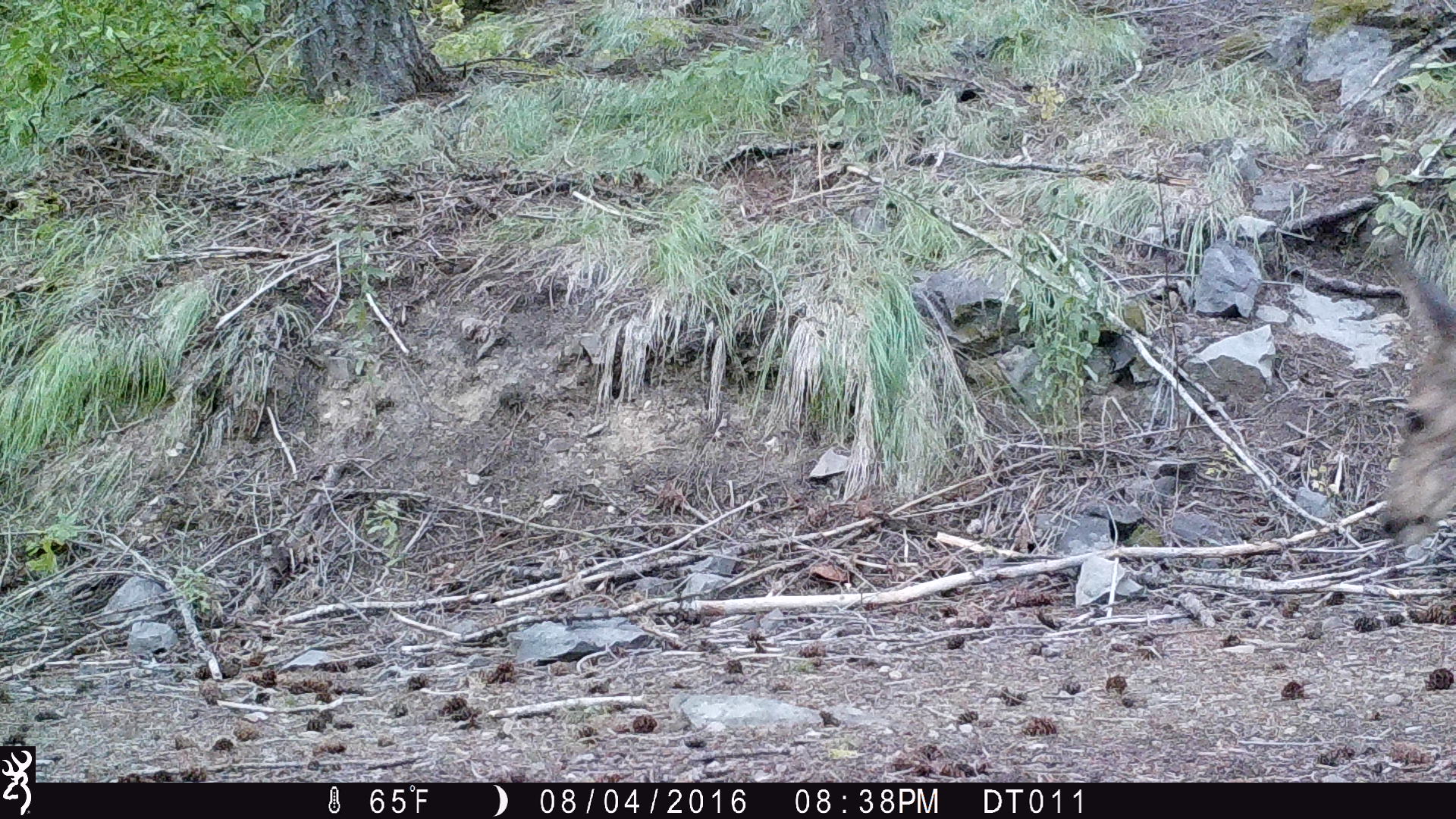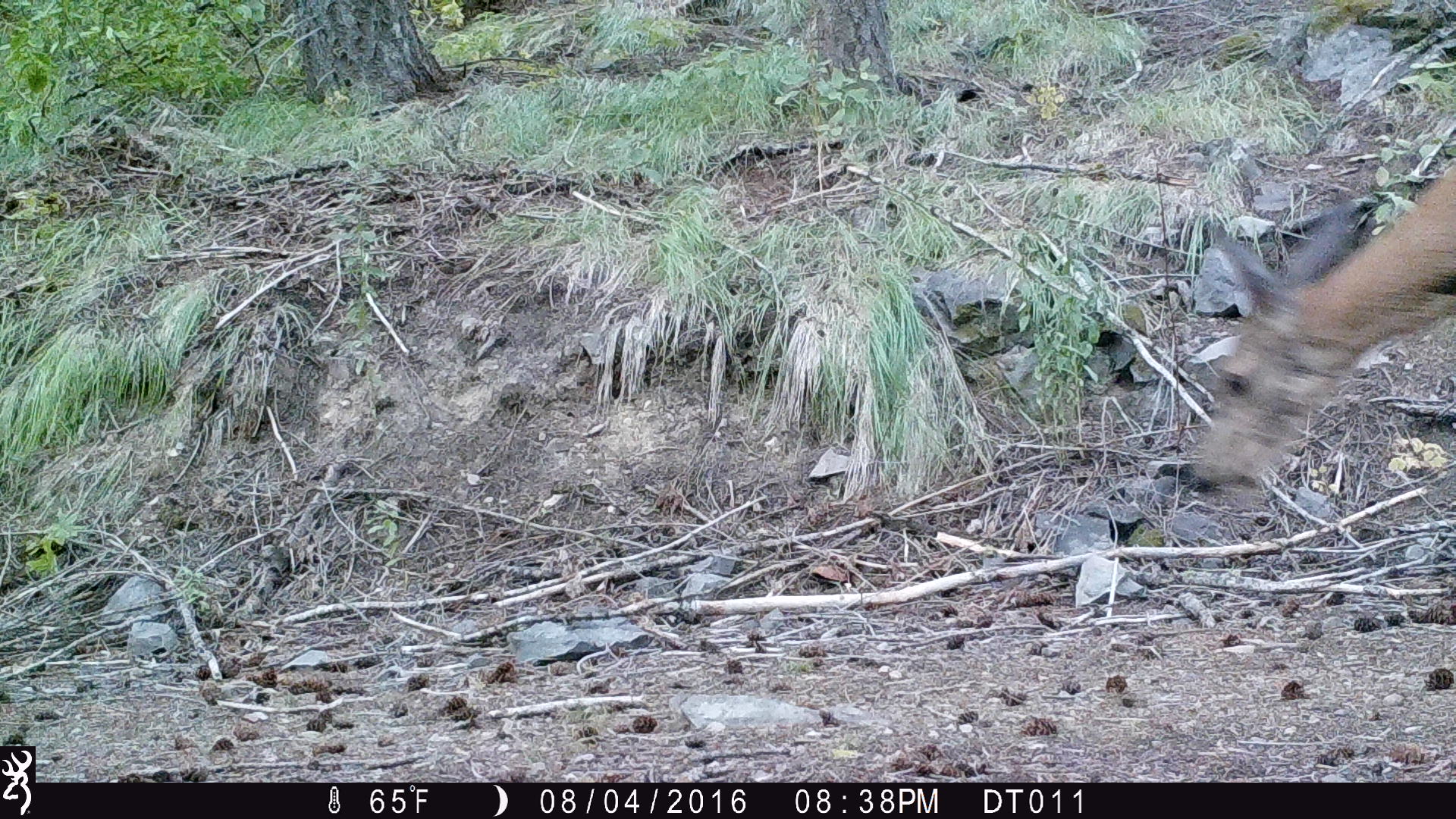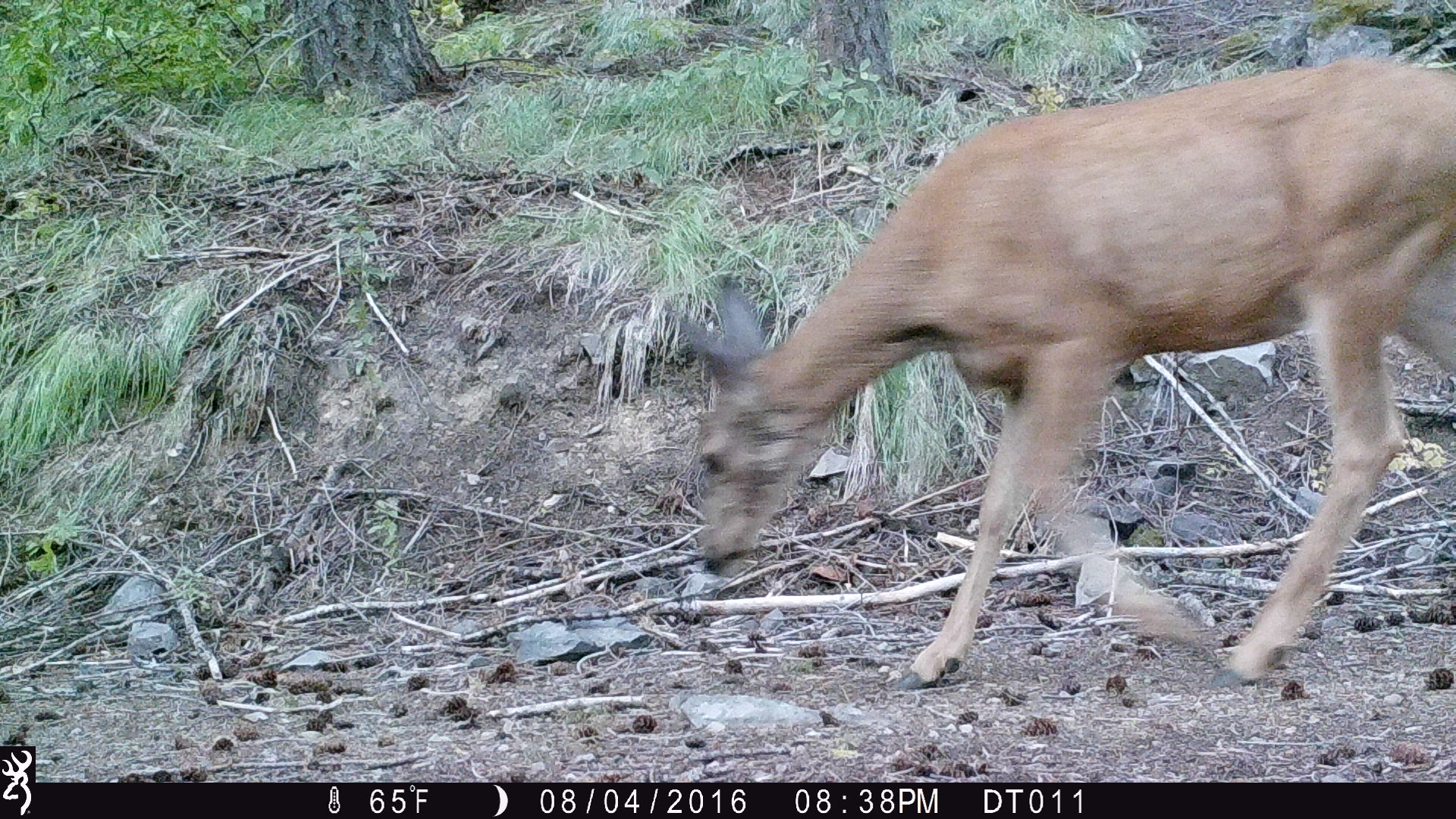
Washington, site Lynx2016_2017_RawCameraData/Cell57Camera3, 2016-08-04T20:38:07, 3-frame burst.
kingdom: Animalia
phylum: Chordata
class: Mammalia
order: Artiodactyla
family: Cervidae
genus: Odocoileus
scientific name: Odocoileus hemionus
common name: mule deer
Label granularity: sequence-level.